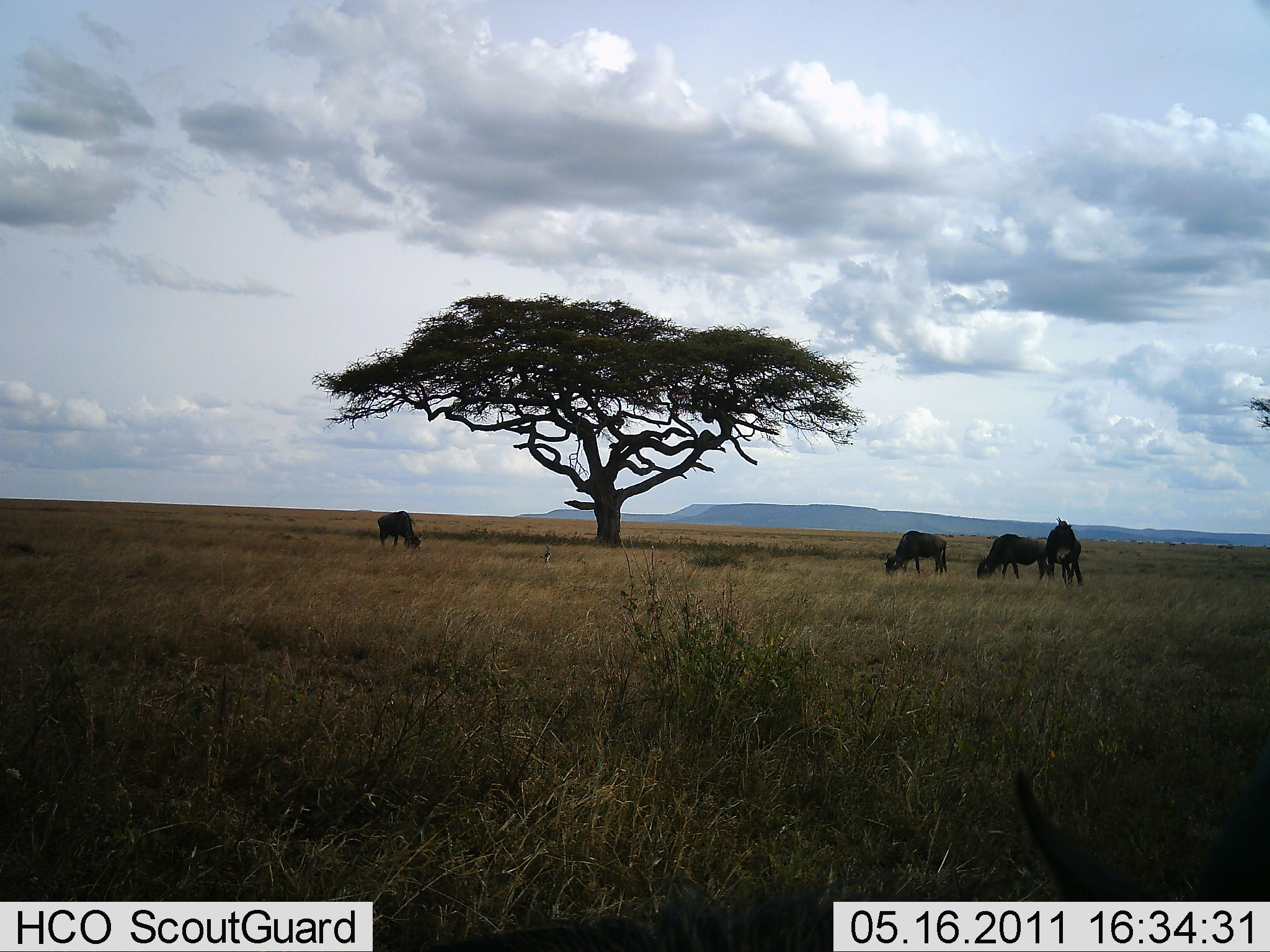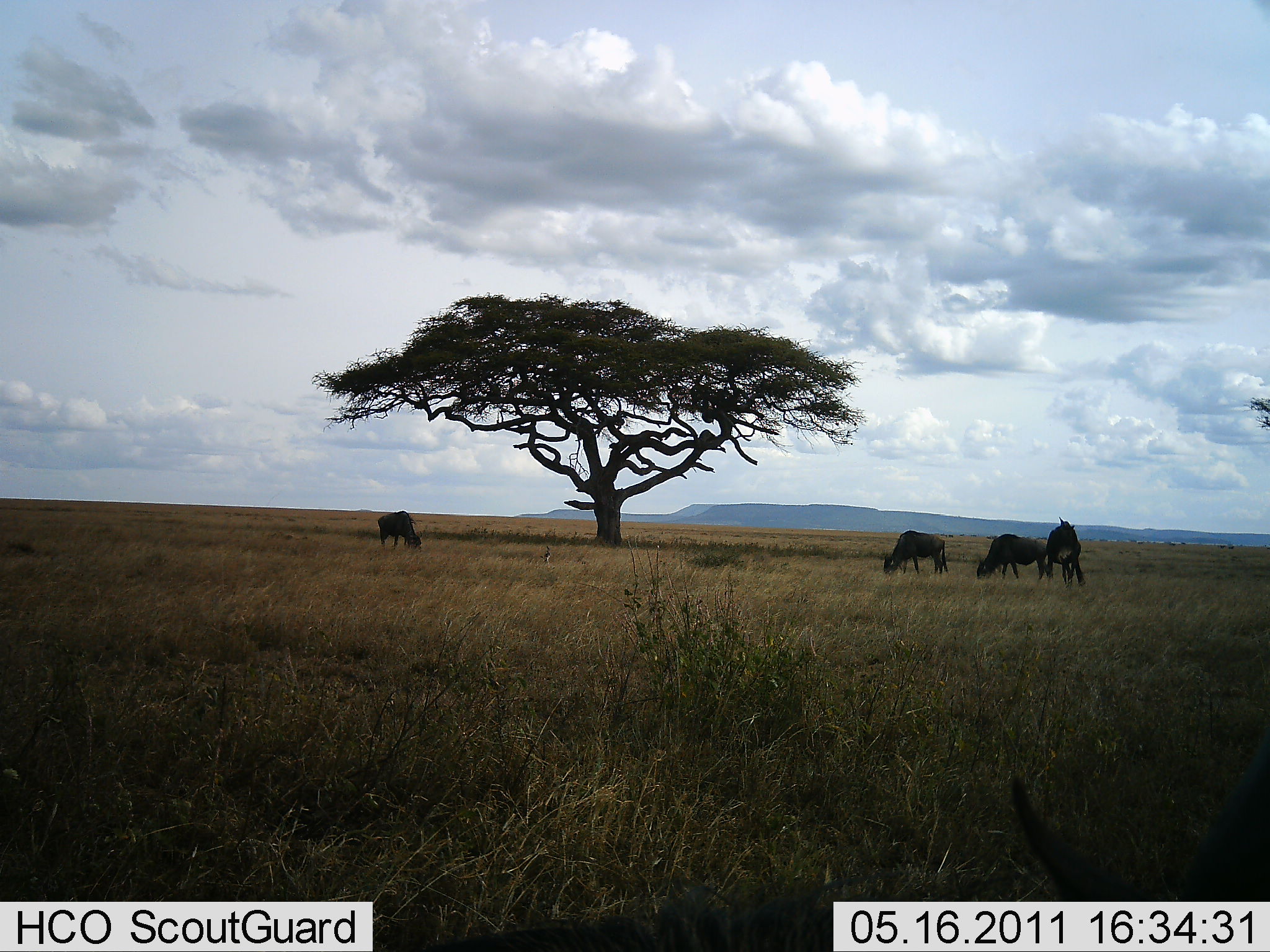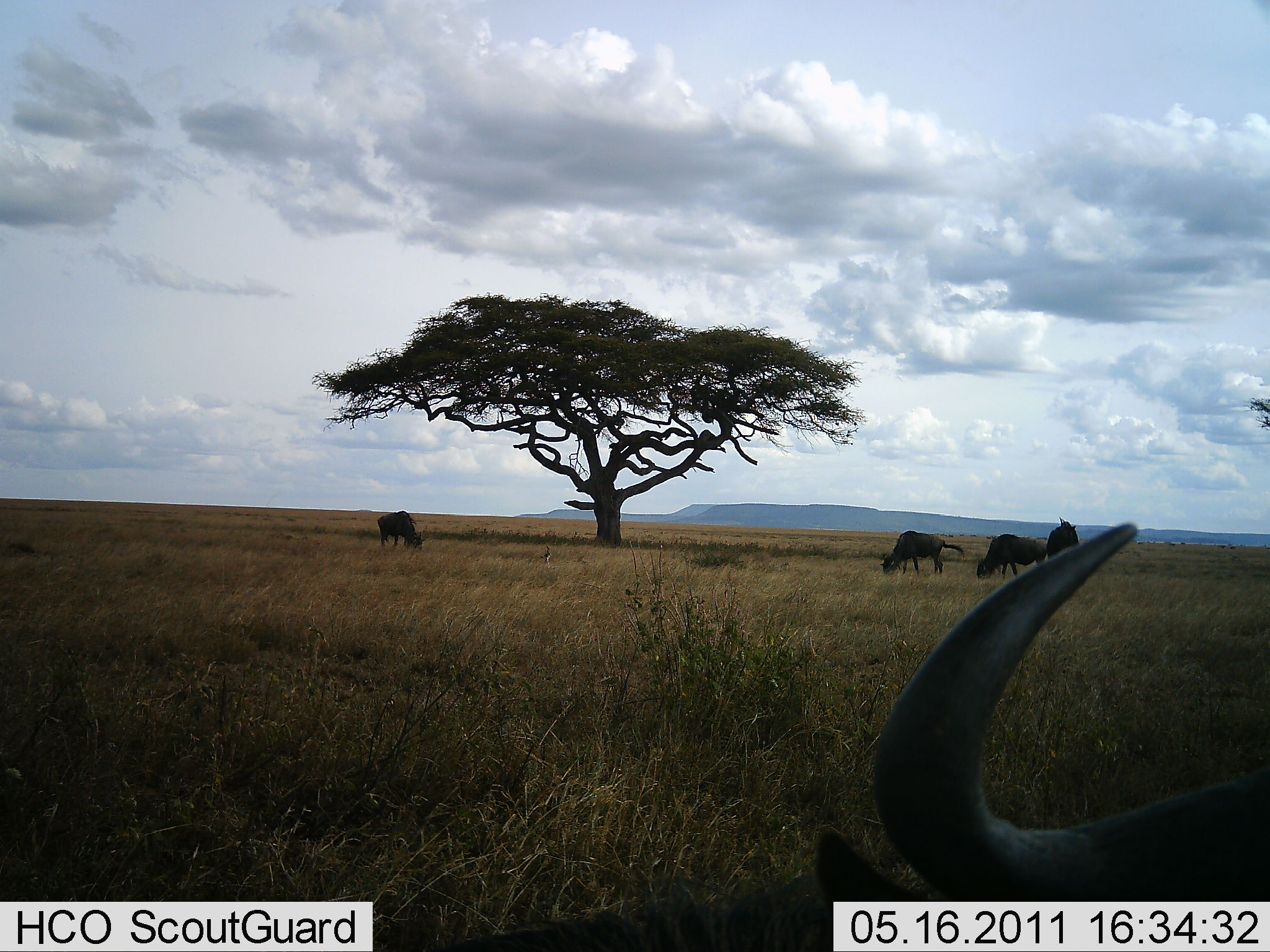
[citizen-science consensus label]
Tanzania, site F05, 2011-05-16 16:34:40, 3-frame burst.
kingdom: Animalia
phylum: Chordata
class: Mammalia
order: Artiodactyla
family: Bovidae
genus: Connochaetes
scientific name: Connochaetes taurinus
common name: blue wildebeest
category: wildebeest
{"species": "wildebeest (blue wildebeest) (Connochaetes taurinus)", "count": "5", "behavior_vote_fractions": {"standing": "54%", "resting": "15%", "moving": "15%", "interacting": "0%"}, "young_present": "0%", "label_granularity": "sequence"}